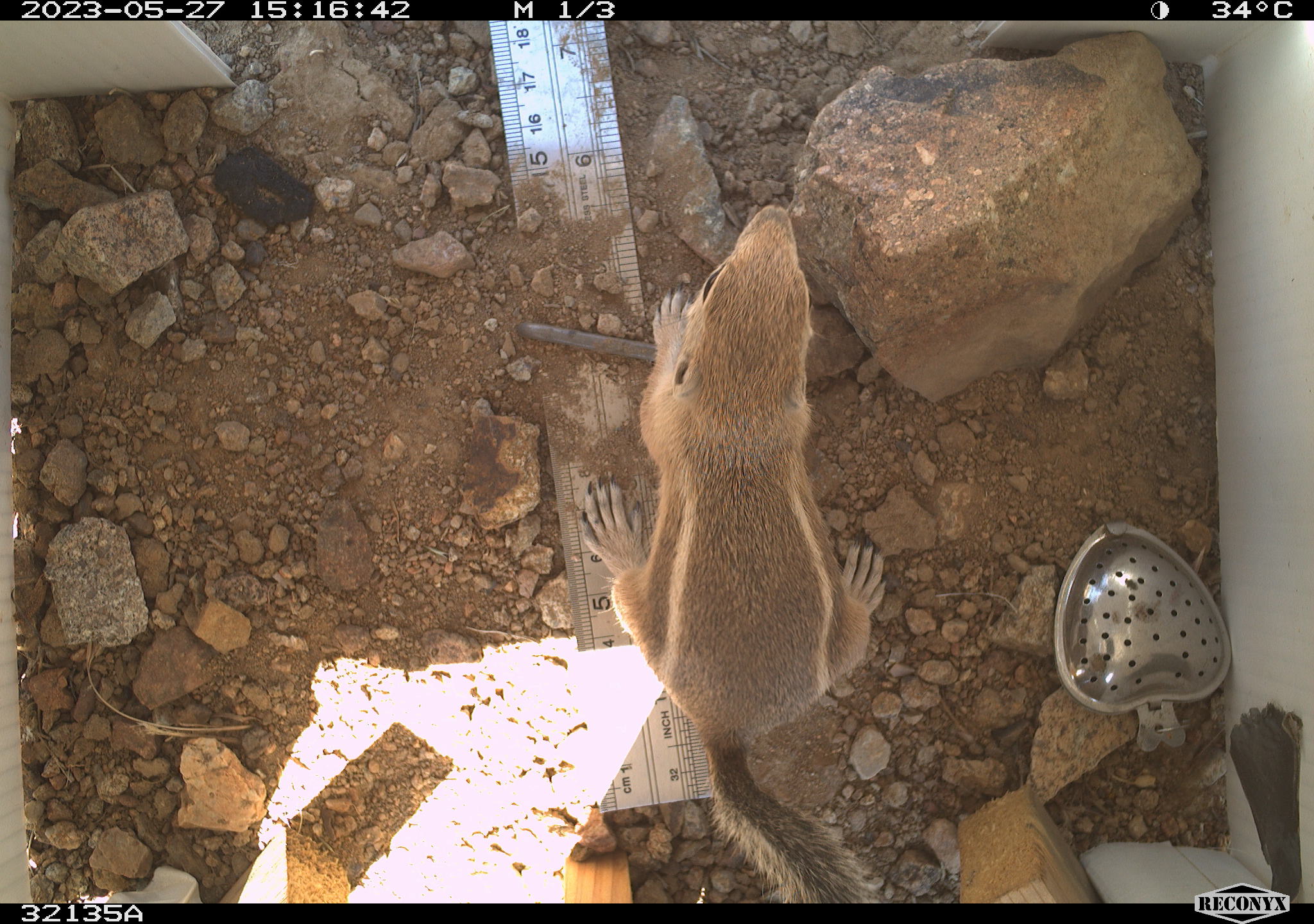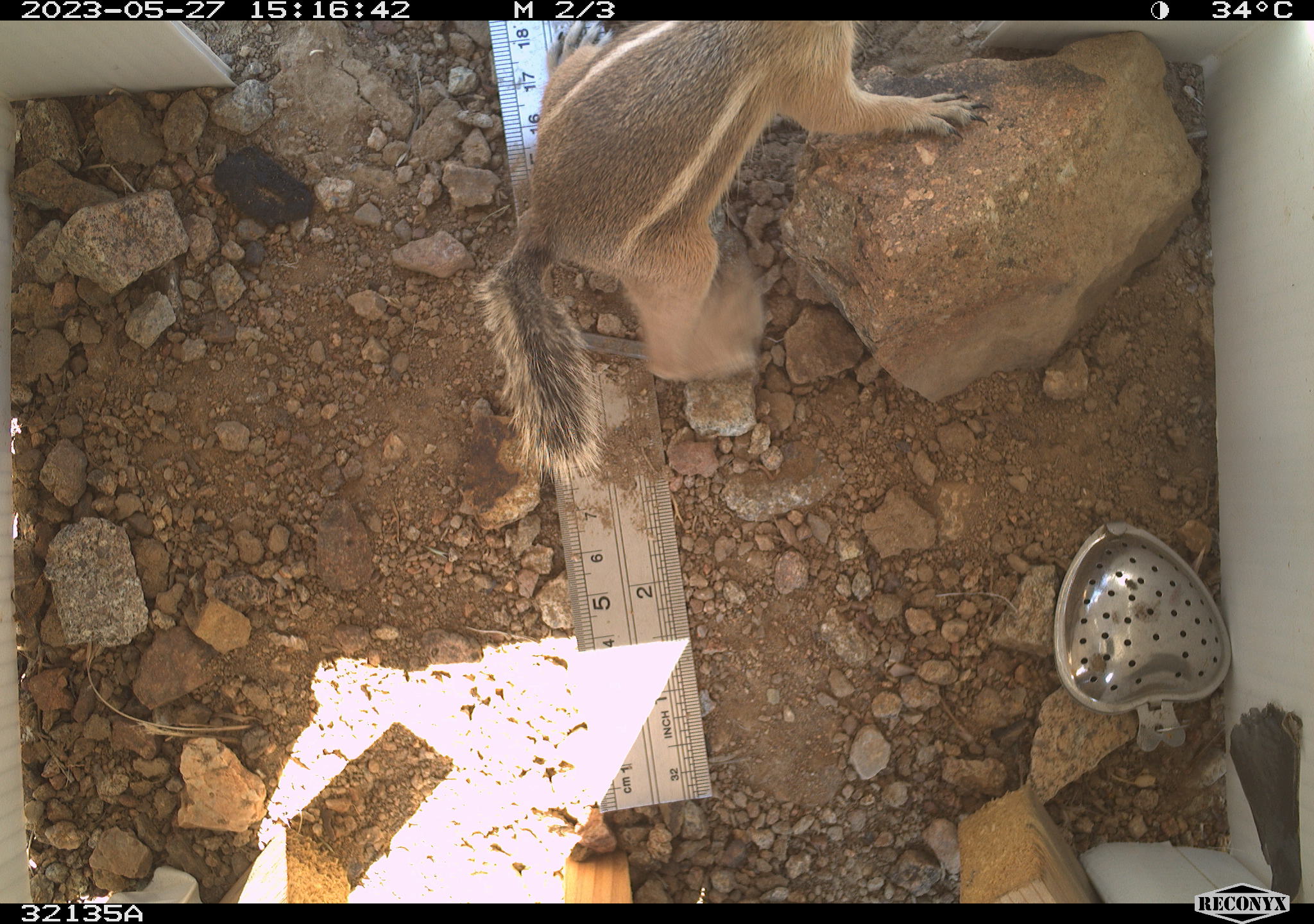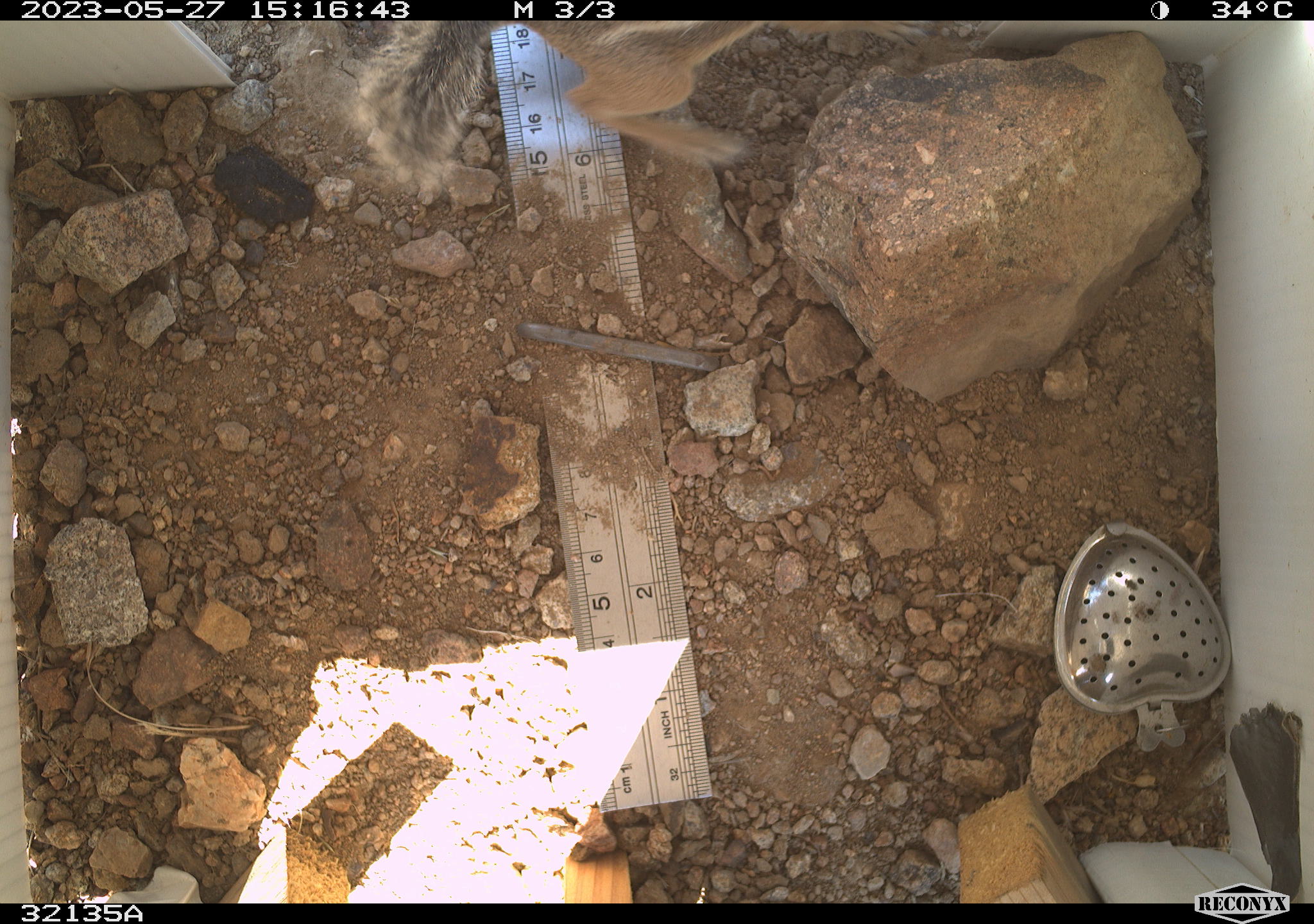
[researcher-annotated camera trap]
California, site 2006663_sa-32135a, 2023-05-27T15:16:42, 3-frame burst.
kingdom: Animalia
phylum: Chordata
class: Mammalia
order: Rodentia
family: Sciuridae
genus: Ammospermophilus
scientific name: Ammospermophilus leucurus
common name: white-tailed antelope squirrel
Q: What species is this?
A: White-tailed antelope squirrel (Ammospermophilus leucurus).